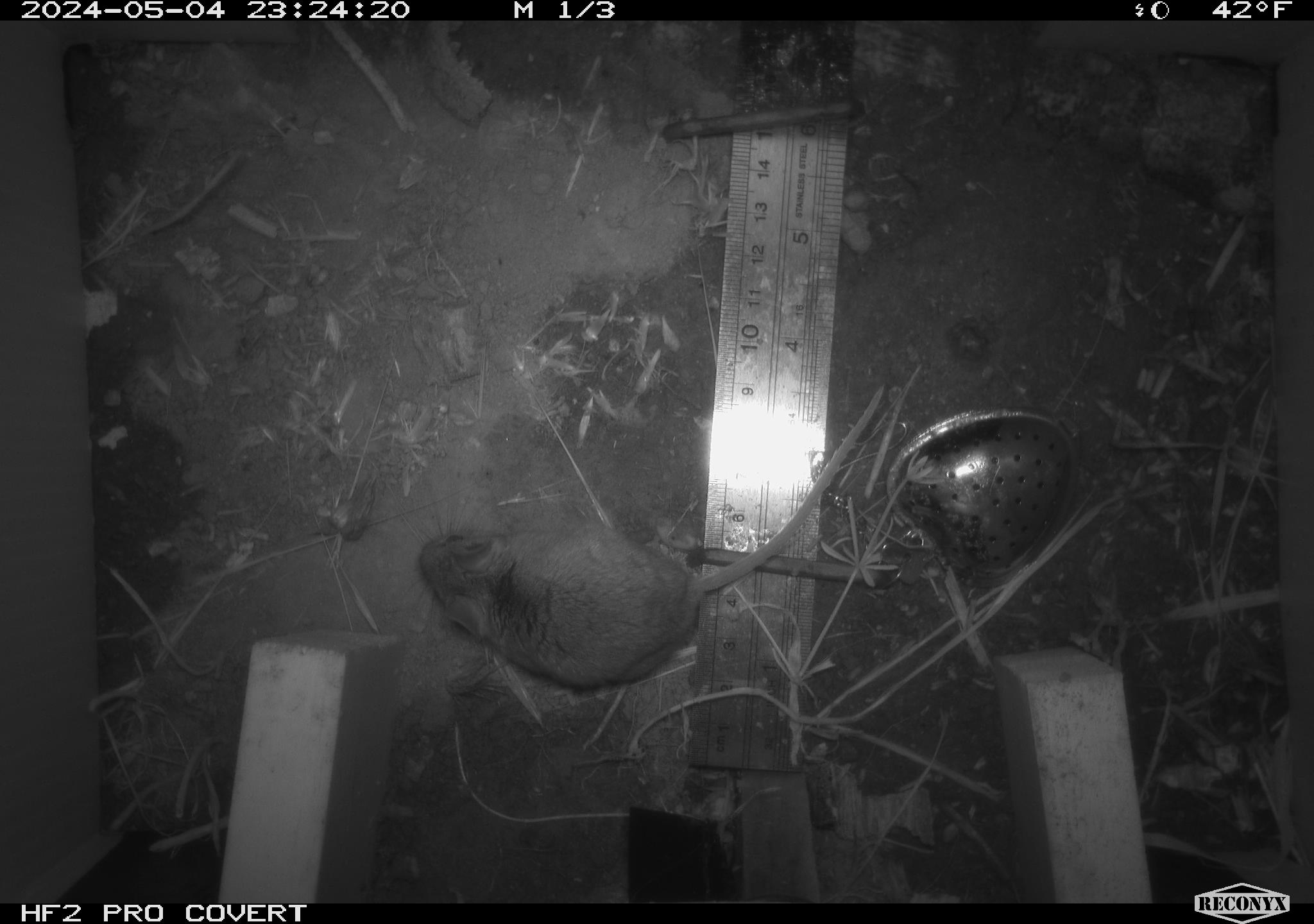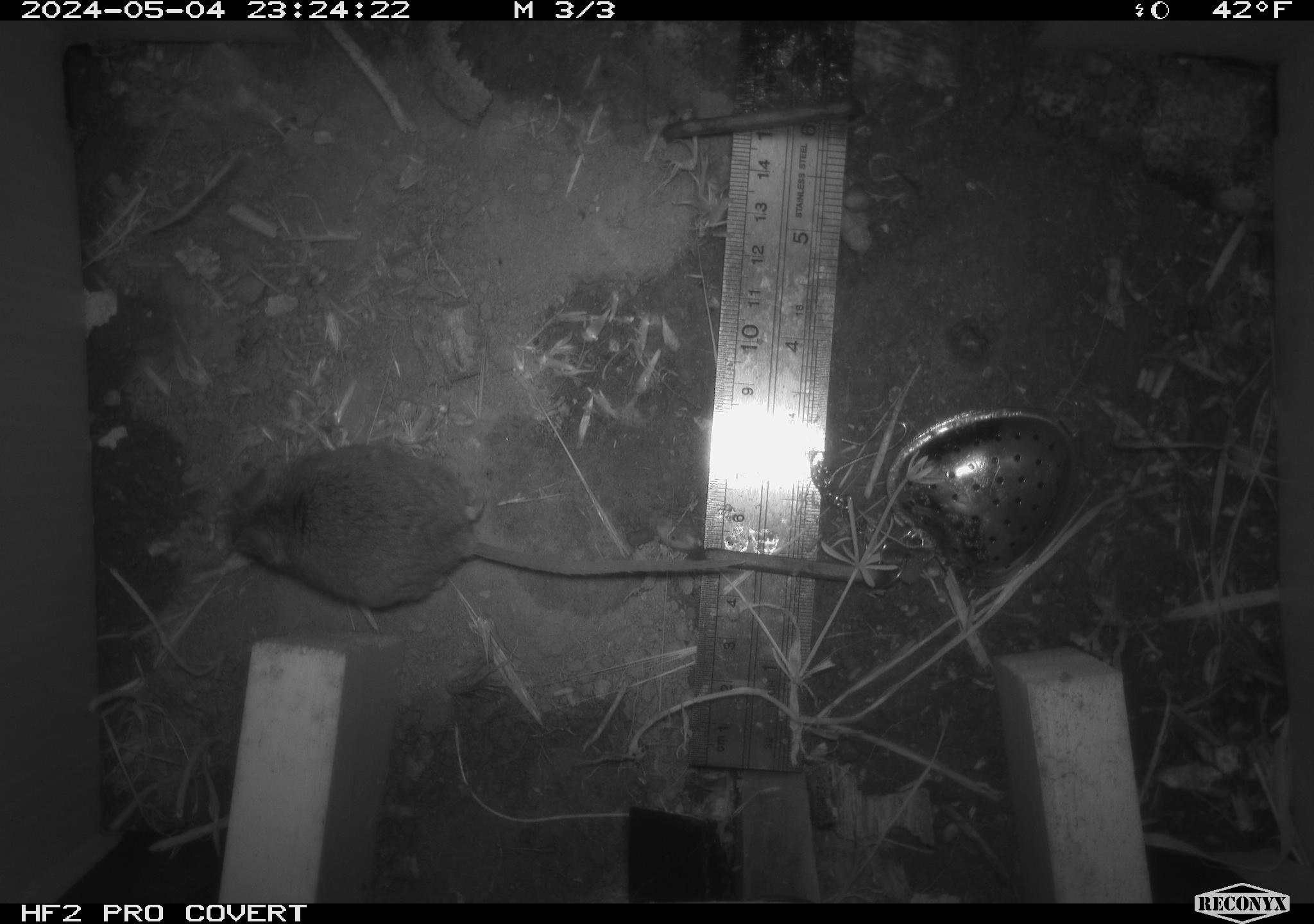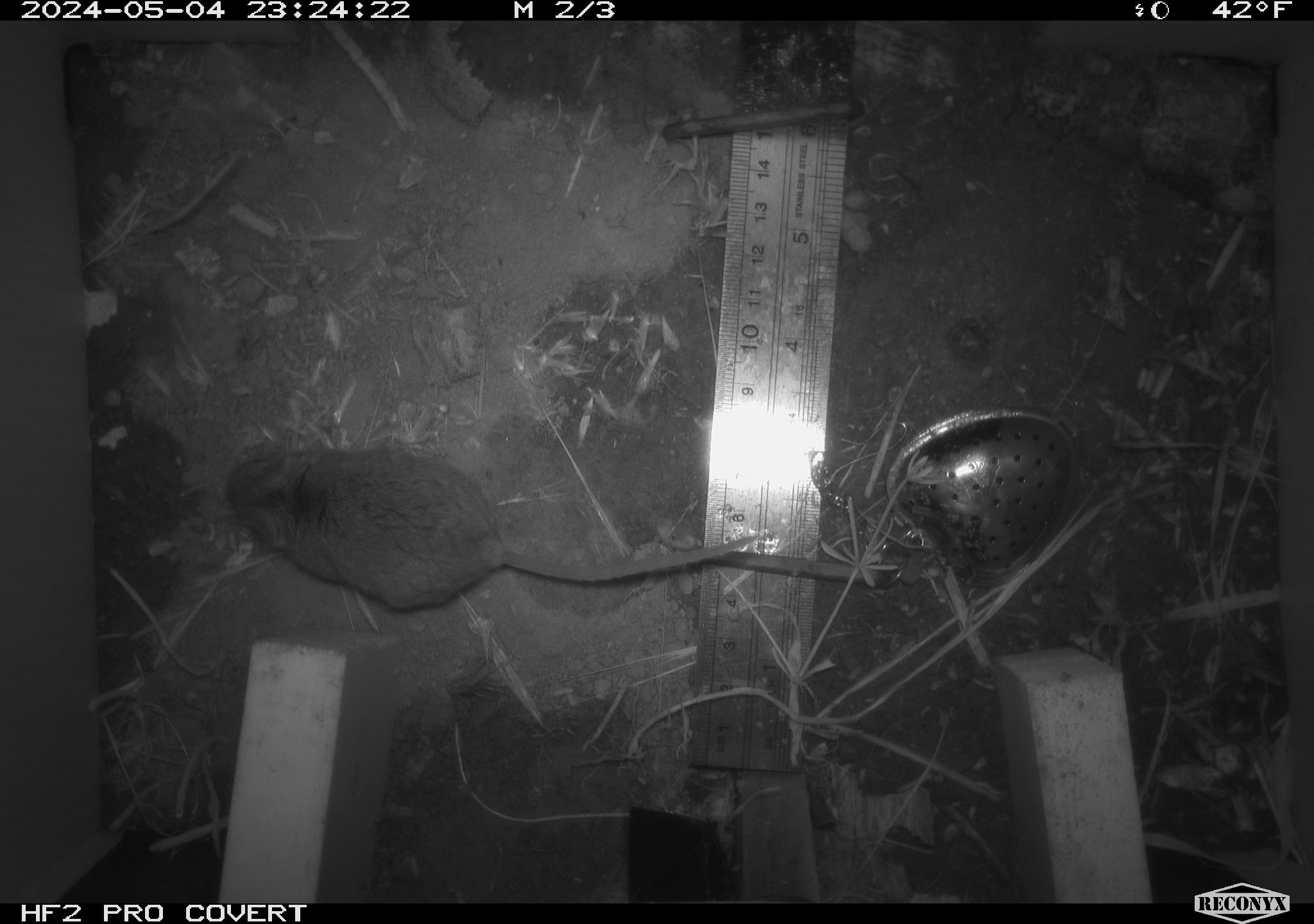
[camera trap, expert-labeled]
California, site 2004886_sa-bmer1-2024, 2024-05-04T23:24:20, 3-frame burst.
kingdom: Animalia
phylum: Chordata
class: Mammalia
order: Rodentia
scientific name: Rodentia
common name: mouse species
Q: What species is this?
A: Mouse species (Rodentia).